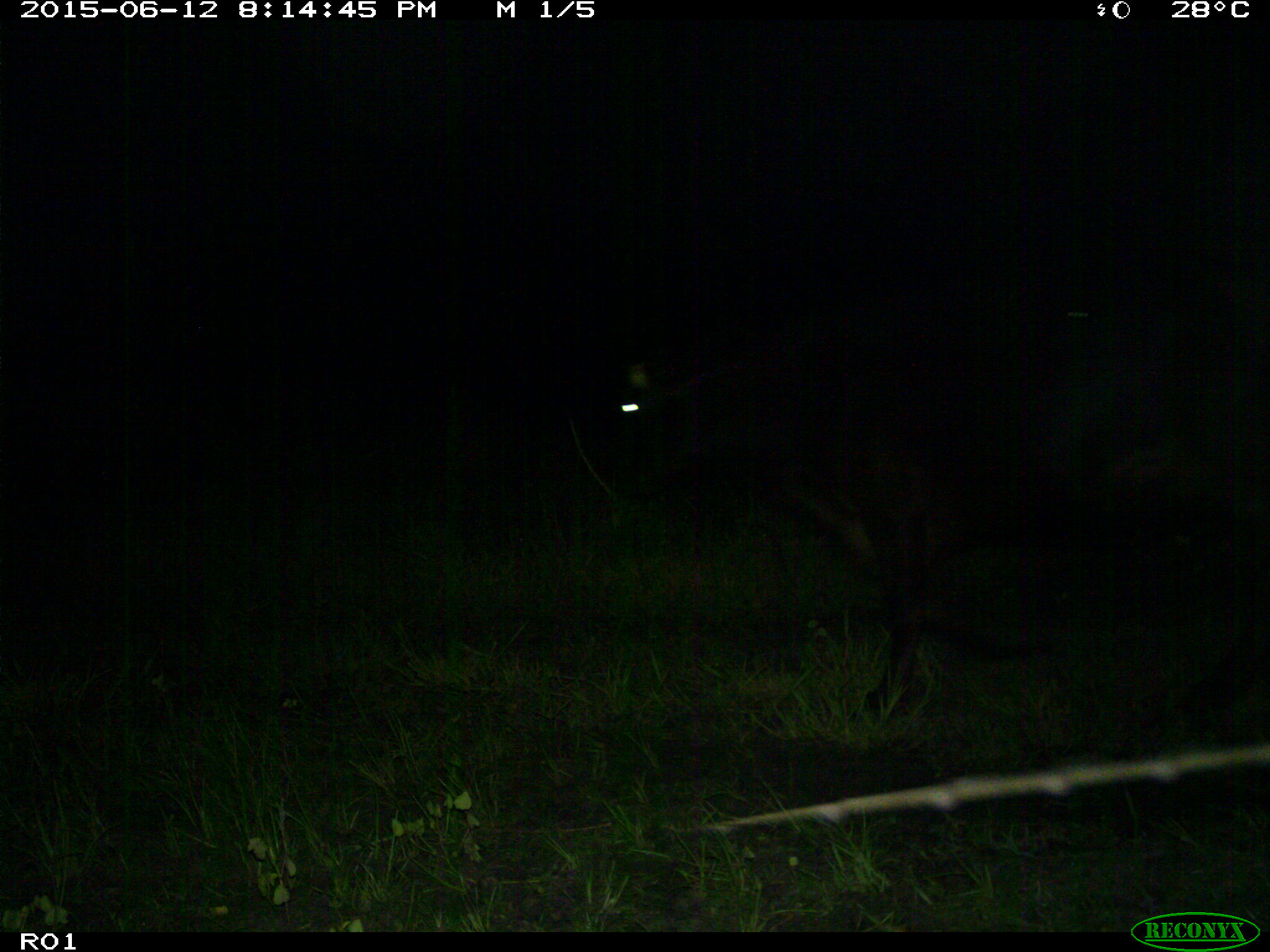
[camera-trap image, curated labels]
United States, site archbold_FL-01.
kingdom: Animalia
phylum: Chordata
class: Mammalia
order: Artiodactyla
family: Bovidae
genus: Bos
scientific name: Bos taurus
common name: domestic cow